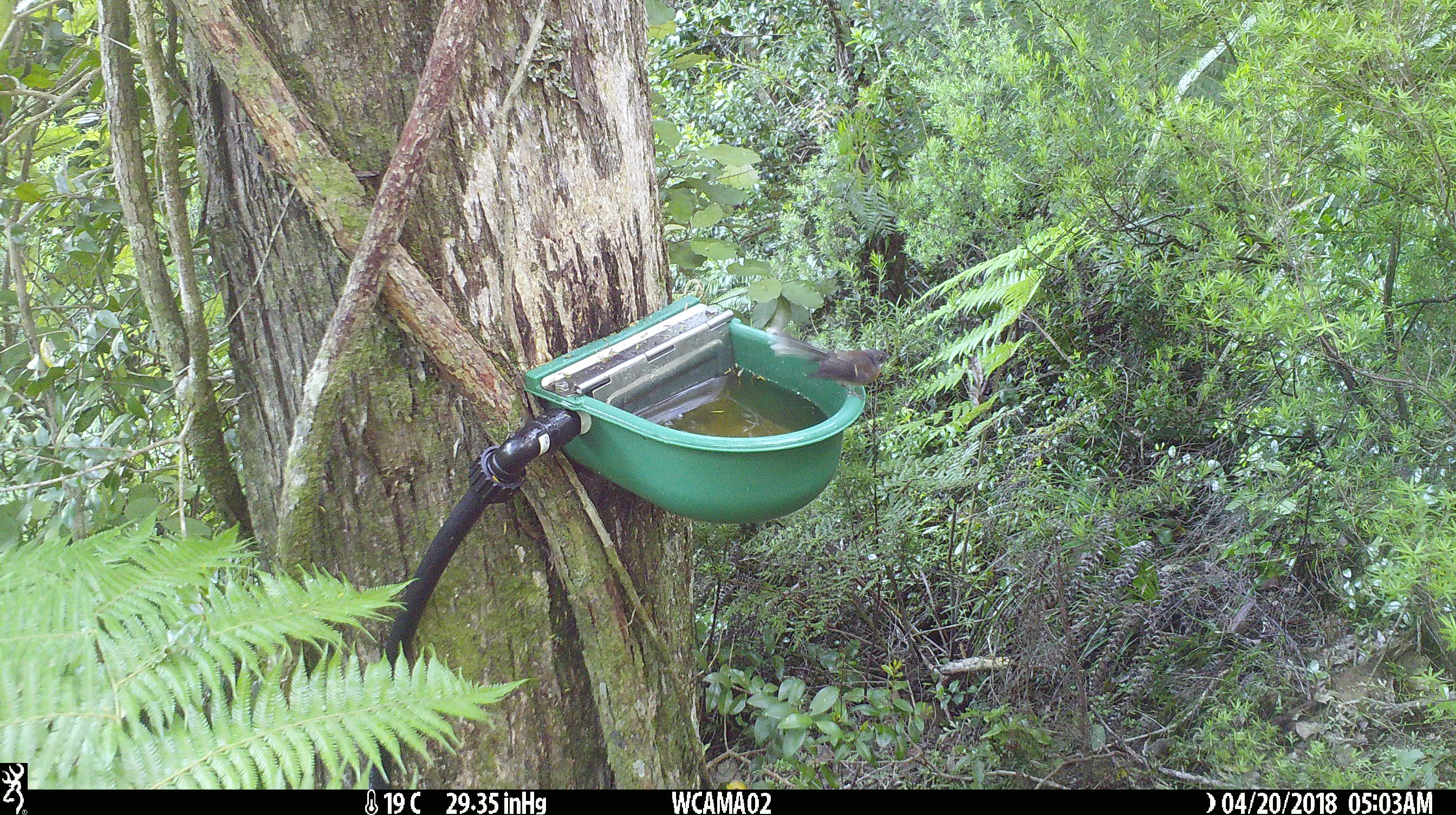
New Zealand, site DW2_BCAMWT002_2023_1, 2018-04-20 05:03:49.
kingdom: Animalia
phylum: Chordata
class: Aves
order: Passeriformes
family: Rhipiduridae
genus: Rhipidura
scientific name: Rhipidura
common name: fantails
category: fantail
Fantail (fantails) (Rhipidura).